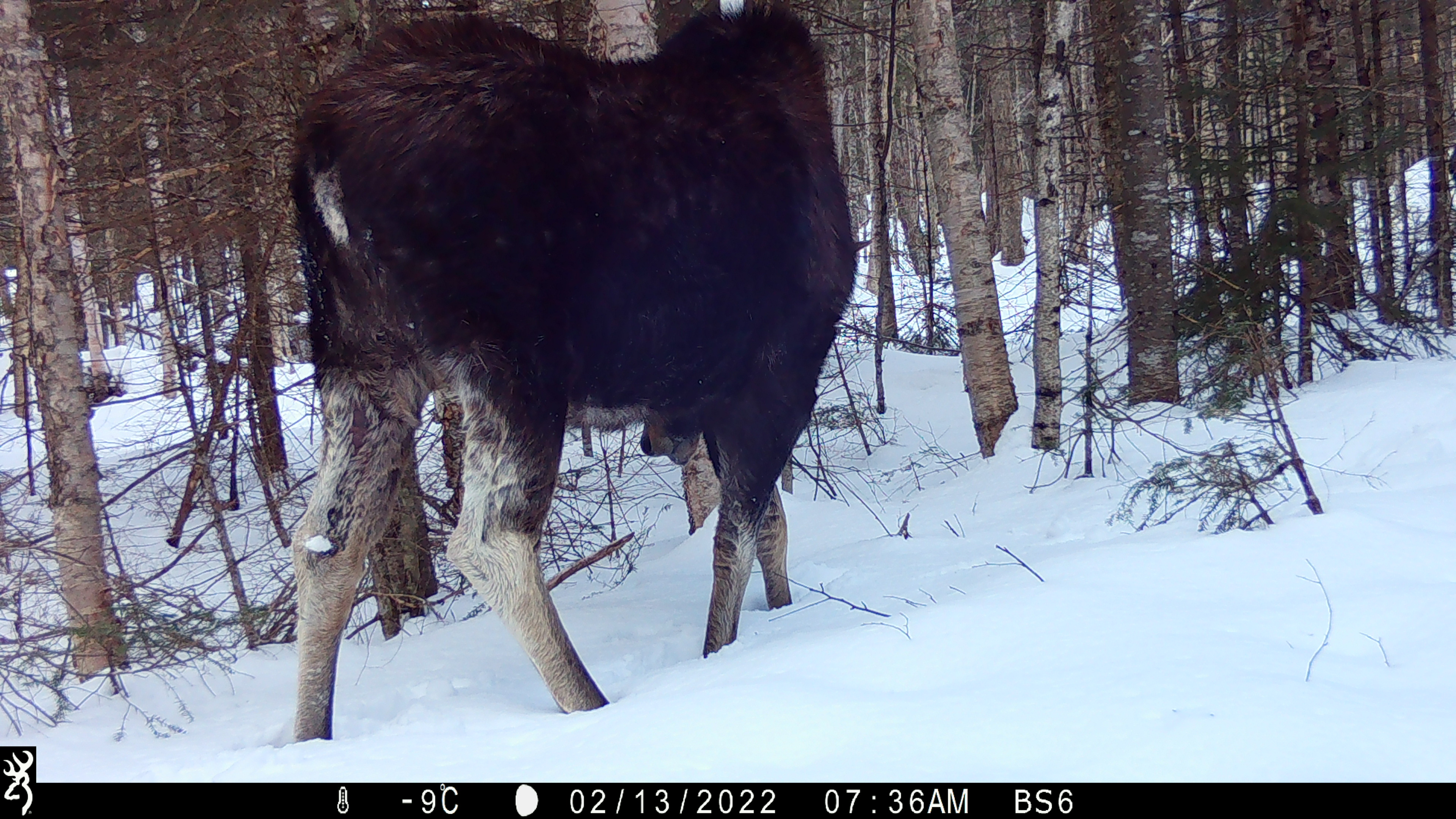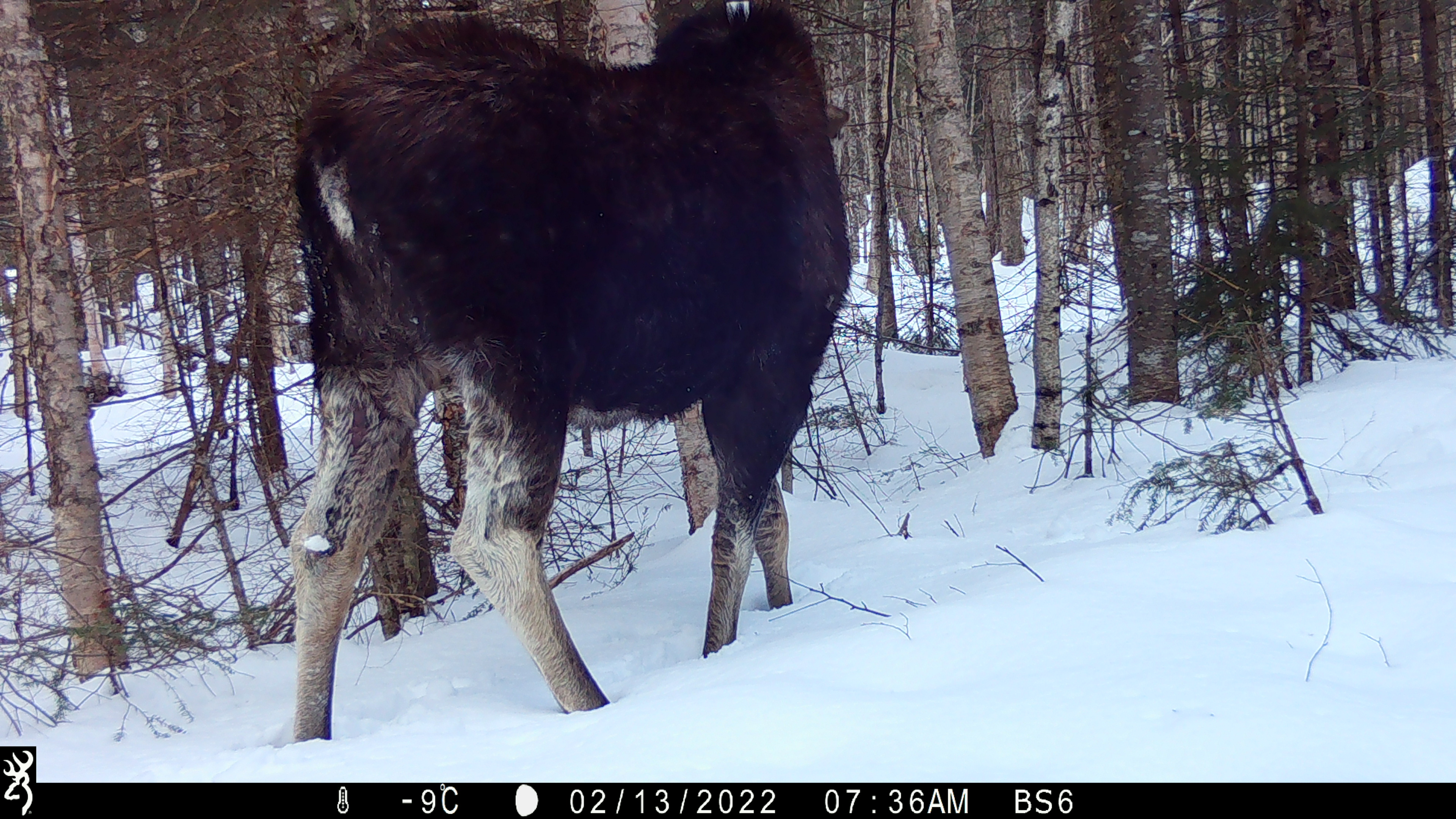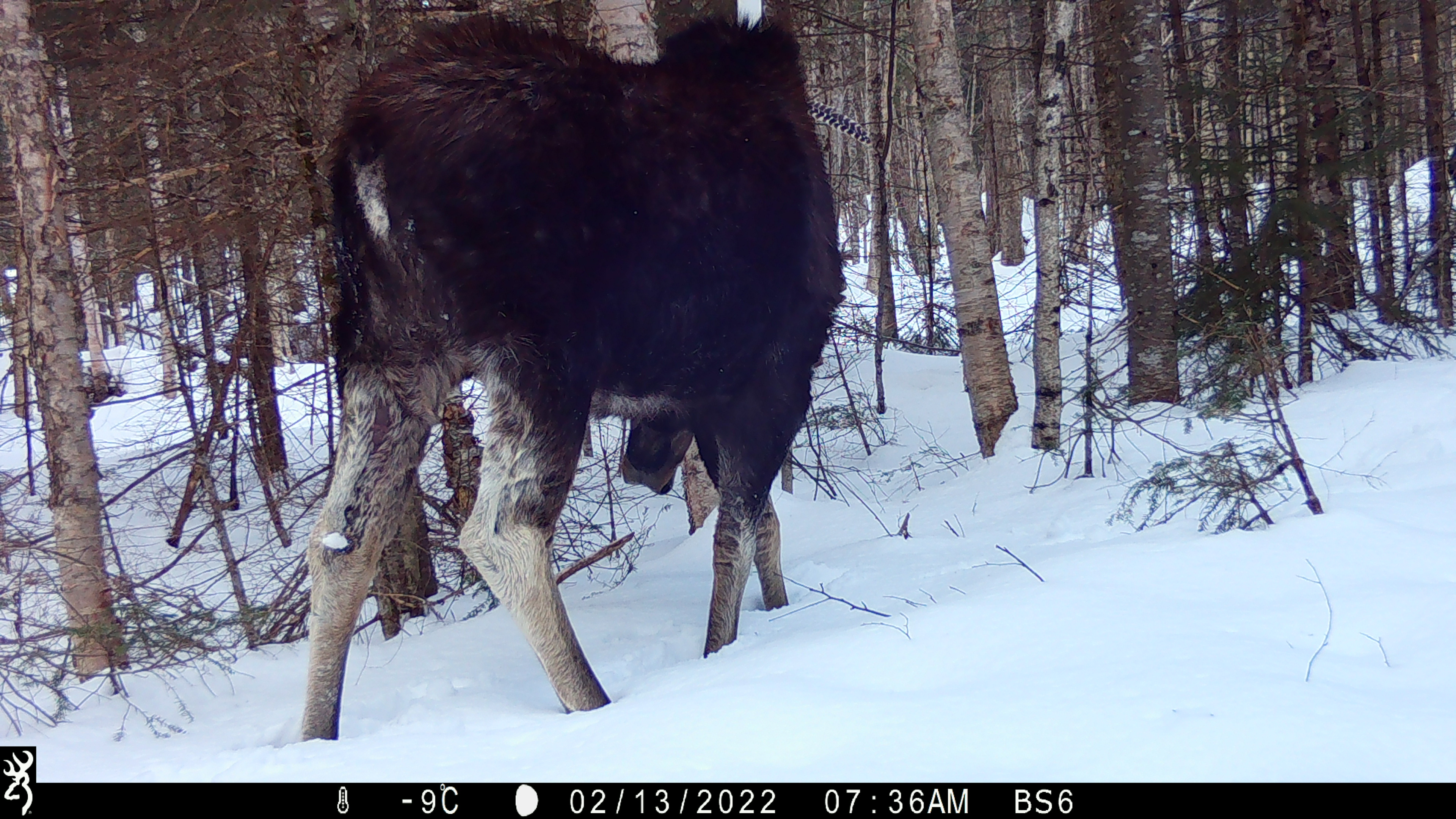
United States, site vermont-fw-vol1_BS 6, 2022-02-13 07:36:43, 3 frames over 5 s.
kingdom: Animalia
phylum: Chordata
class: Mammalia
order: Artiodactyla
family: Cervidae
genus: Alces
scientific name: Alces alces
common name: moose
Moose (Alces alces).